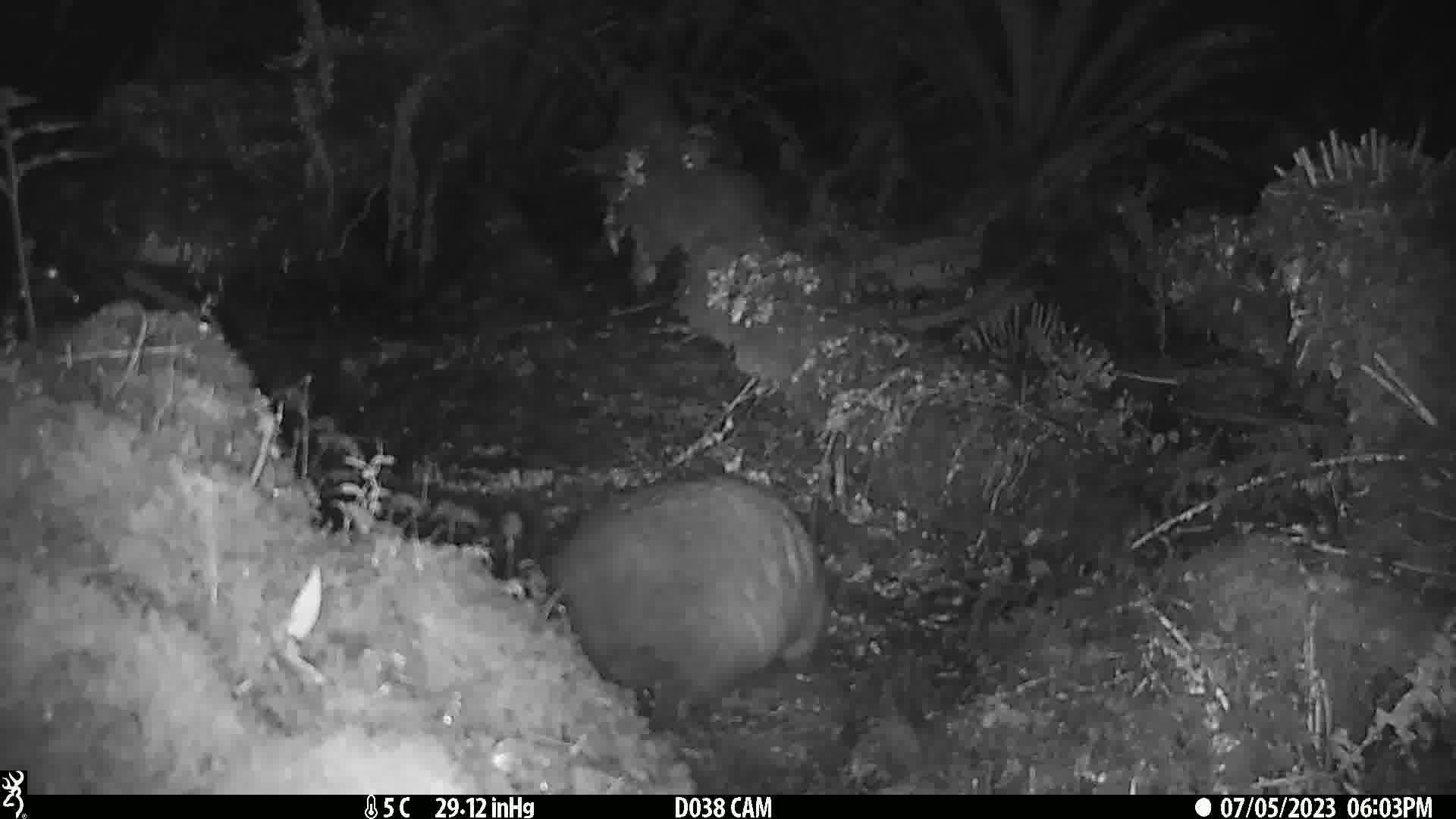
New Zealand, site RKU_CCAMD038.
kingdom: Animalia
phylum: Chordata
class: Mammalia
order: Diprotodontia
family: Phalangeridae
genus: Trichosurus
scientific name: Trichosurus vulpecula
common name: common brushtail possum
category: possum